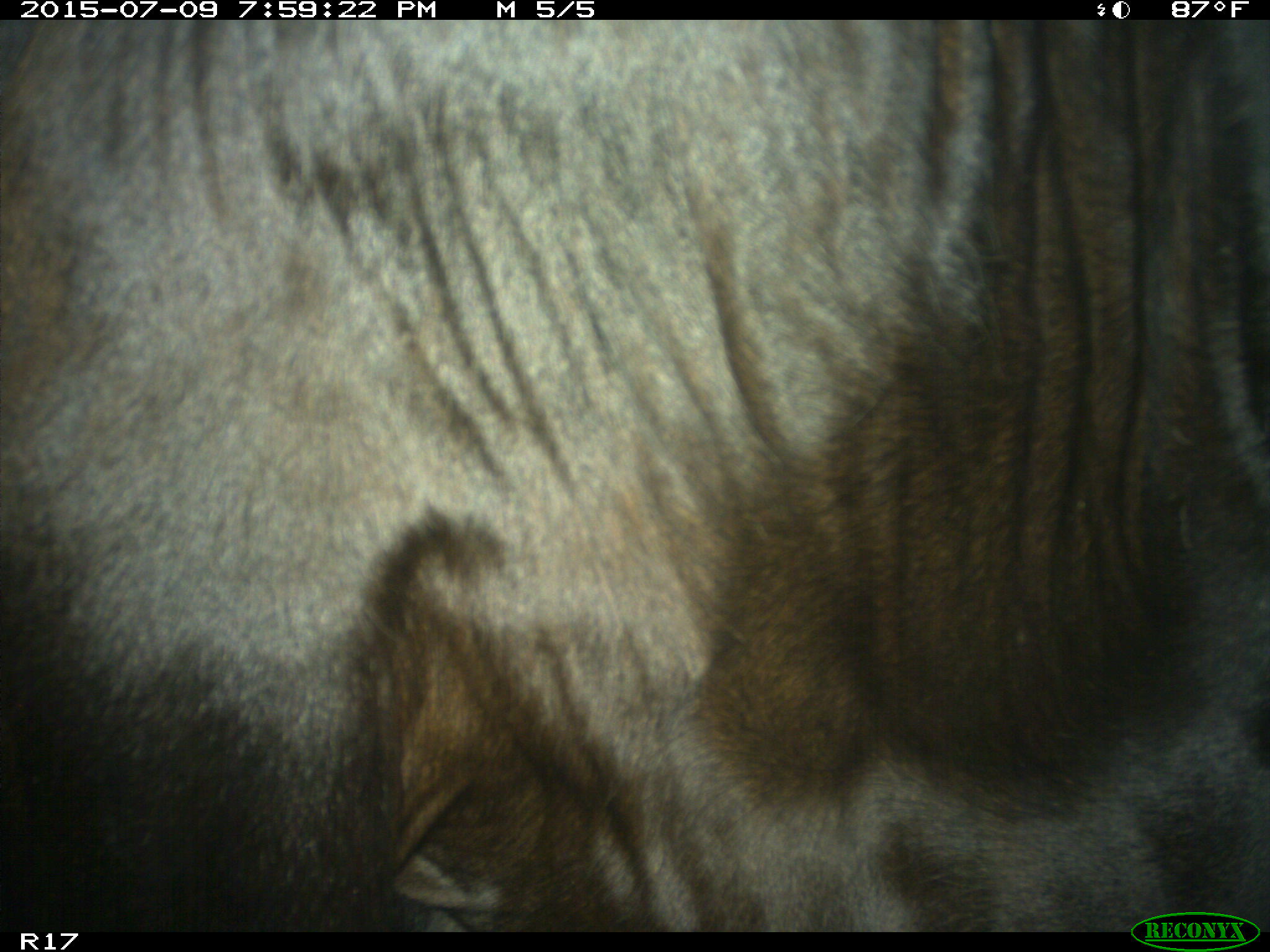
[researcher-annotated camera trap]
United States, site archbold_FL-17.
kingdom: Animalia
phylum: Chordata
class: Mammalia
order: Artiodactyla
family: Bovidae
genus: Bos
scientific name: Bos taurus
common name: domestic cow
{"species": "Bos taurus (domestic cow)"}